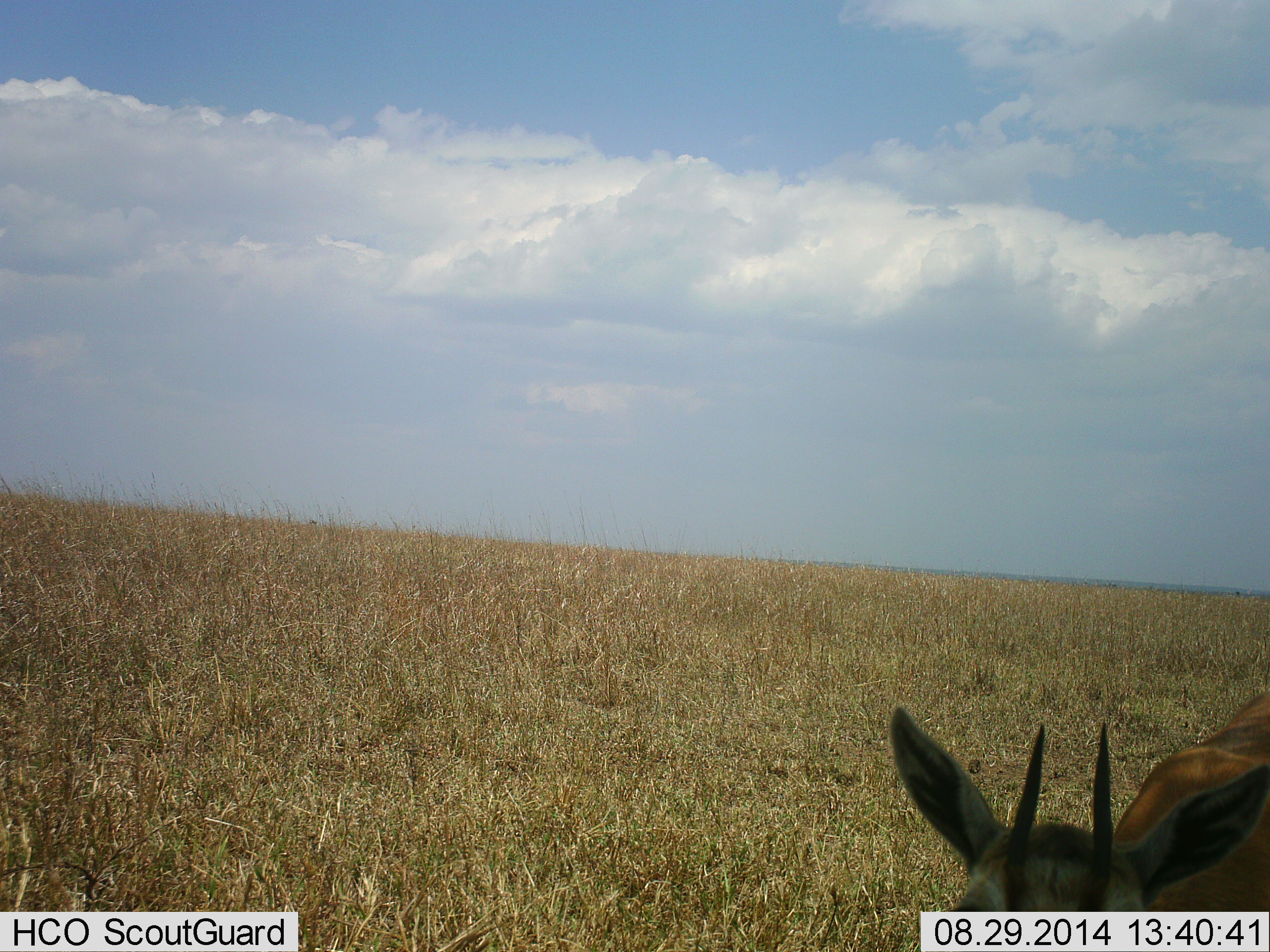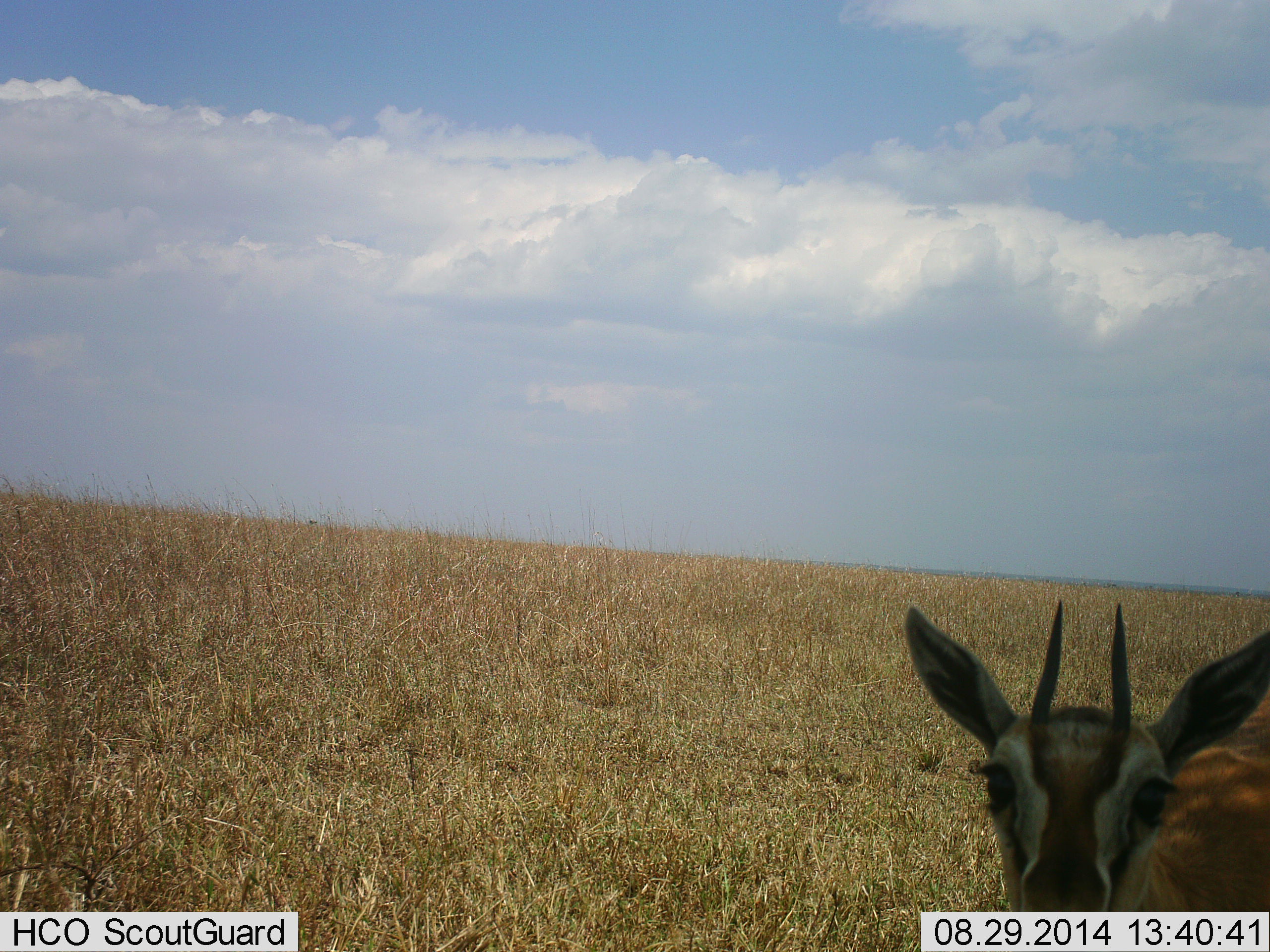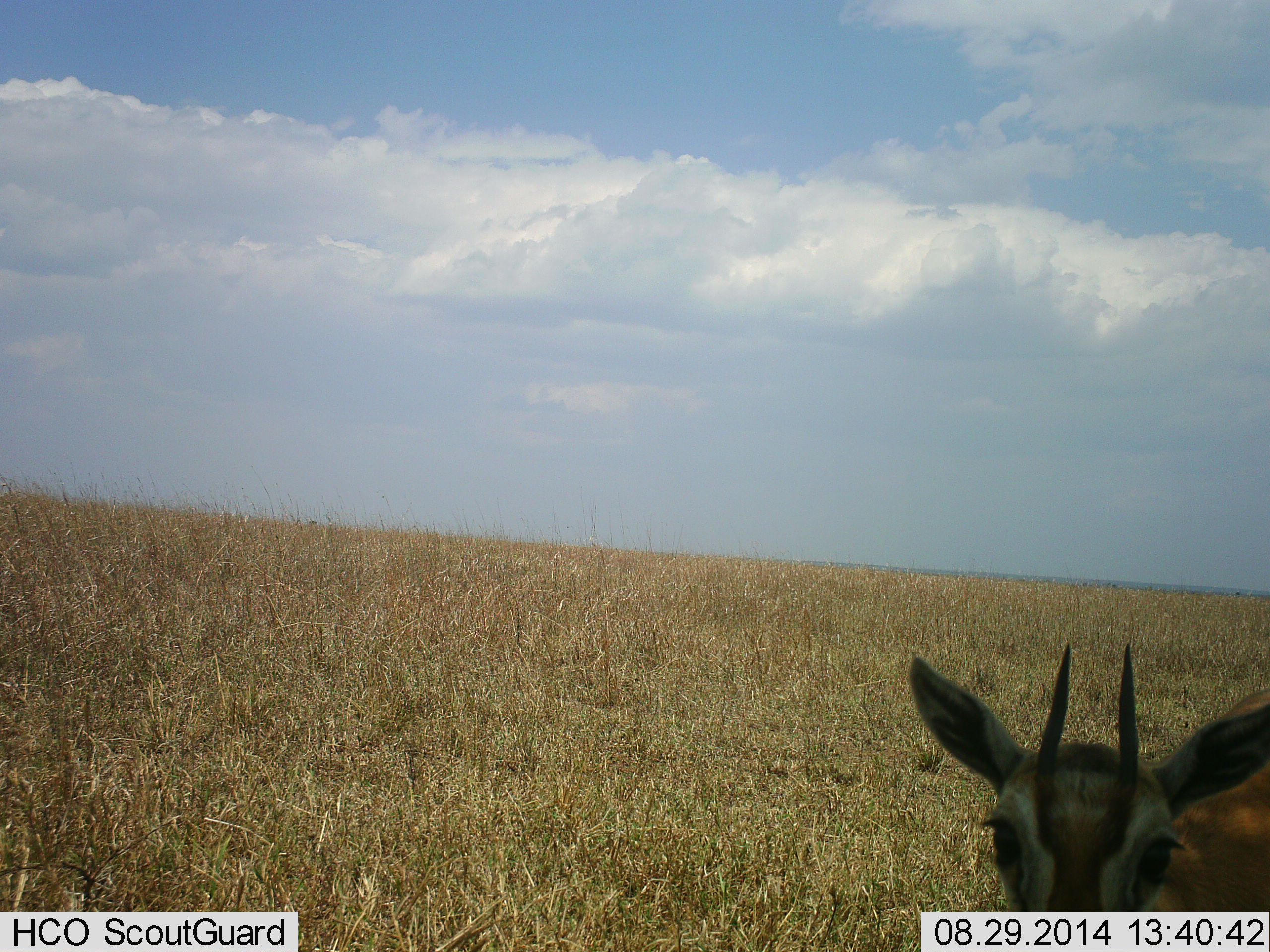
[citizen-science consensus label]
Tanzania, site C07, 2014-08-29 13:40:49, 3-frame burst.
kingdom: Animalia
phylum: Chordata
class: Mammalia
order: Artiodactyla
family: Bovidae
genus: Eudorcas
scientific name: Eudorcas thomsonii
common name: thomson's gazelle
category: gazellethomsons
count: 1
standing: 90%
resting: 10%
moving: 10%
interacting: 10%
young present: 0%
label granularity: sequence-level